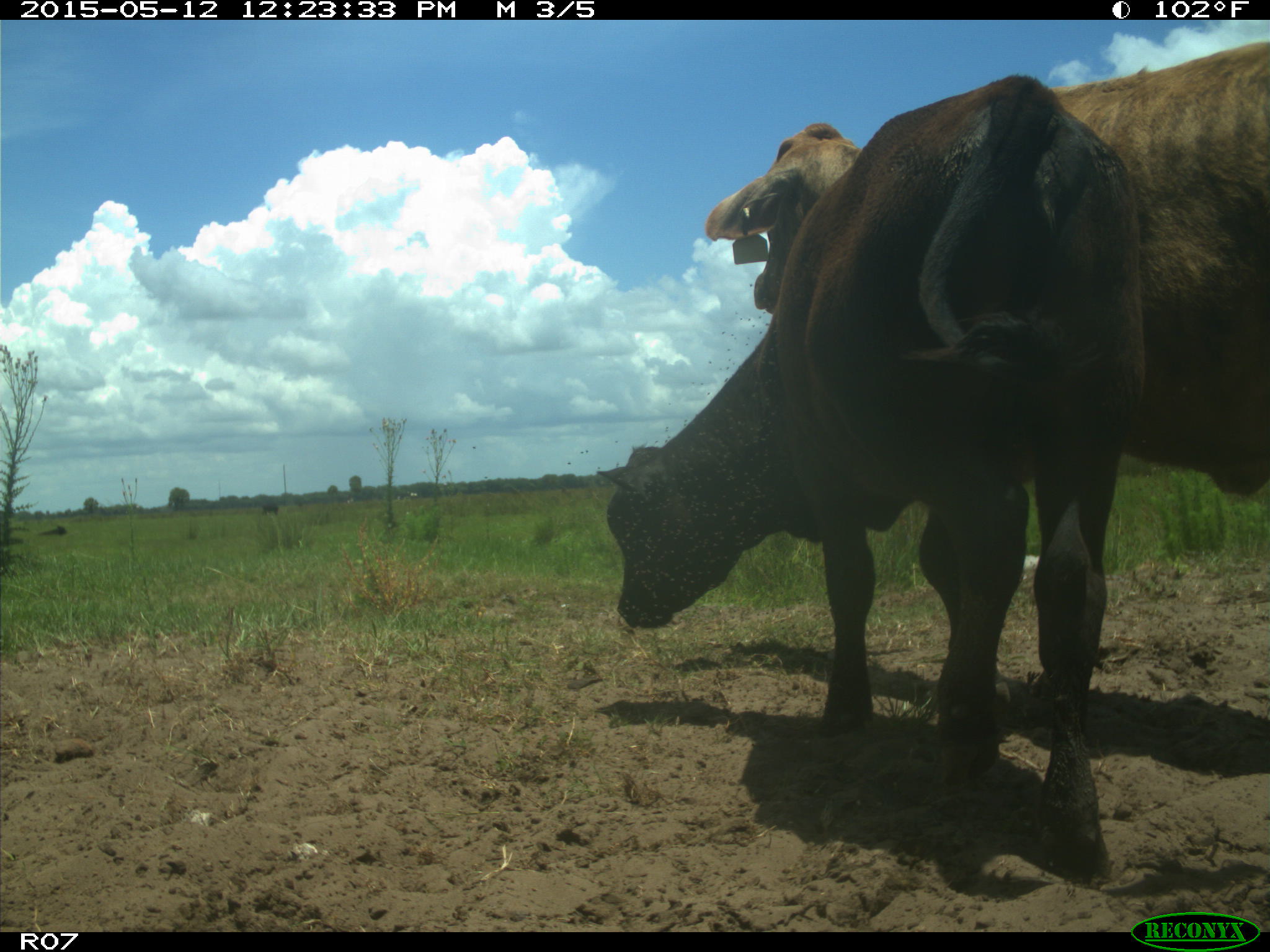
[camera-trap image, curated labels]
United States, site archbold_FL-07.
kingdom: Animalia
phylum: Chordata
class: Mammalia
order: Artiodactyla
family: Bovidae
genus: Bos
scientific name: Bos taurus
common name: domestic cow